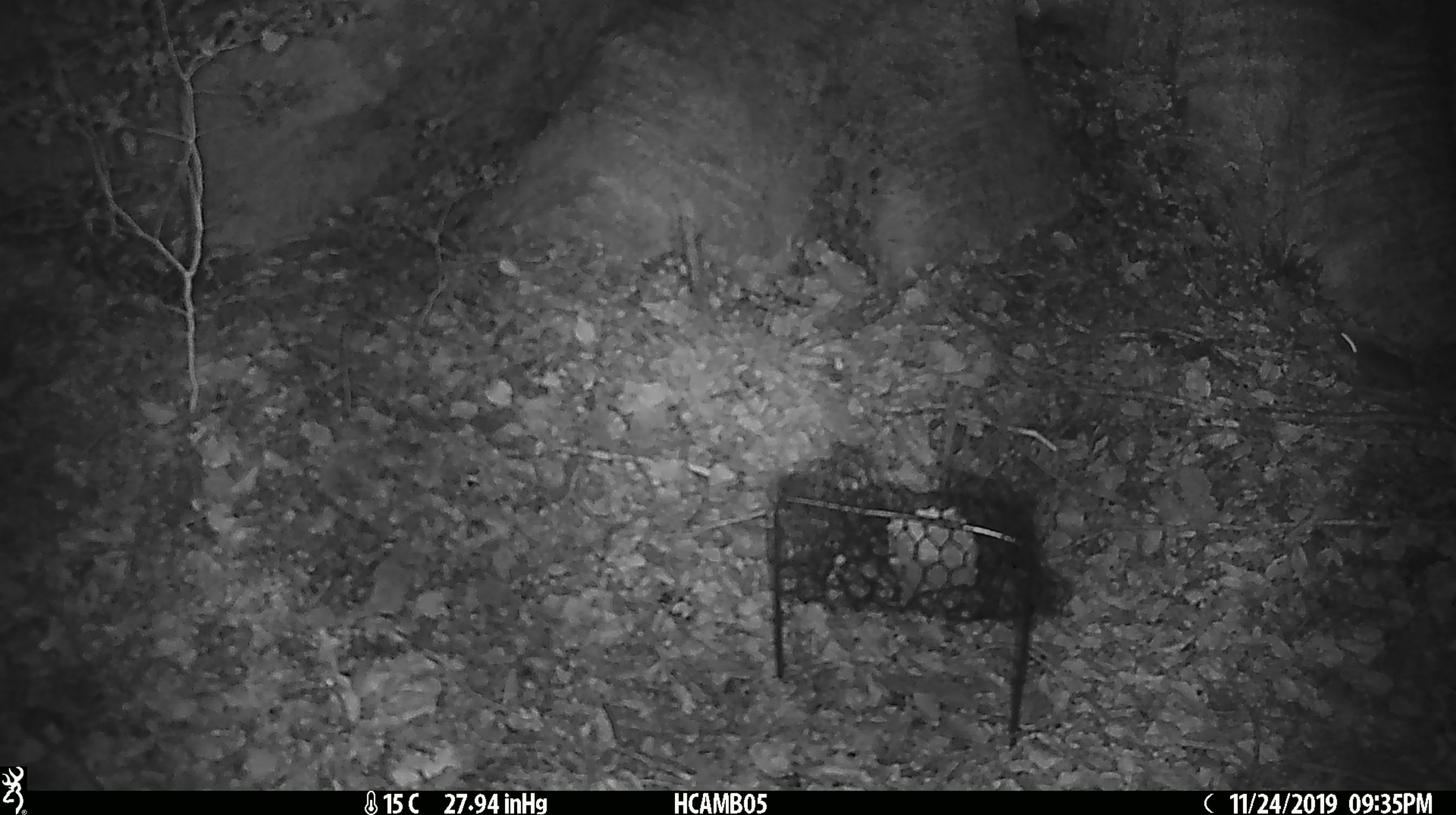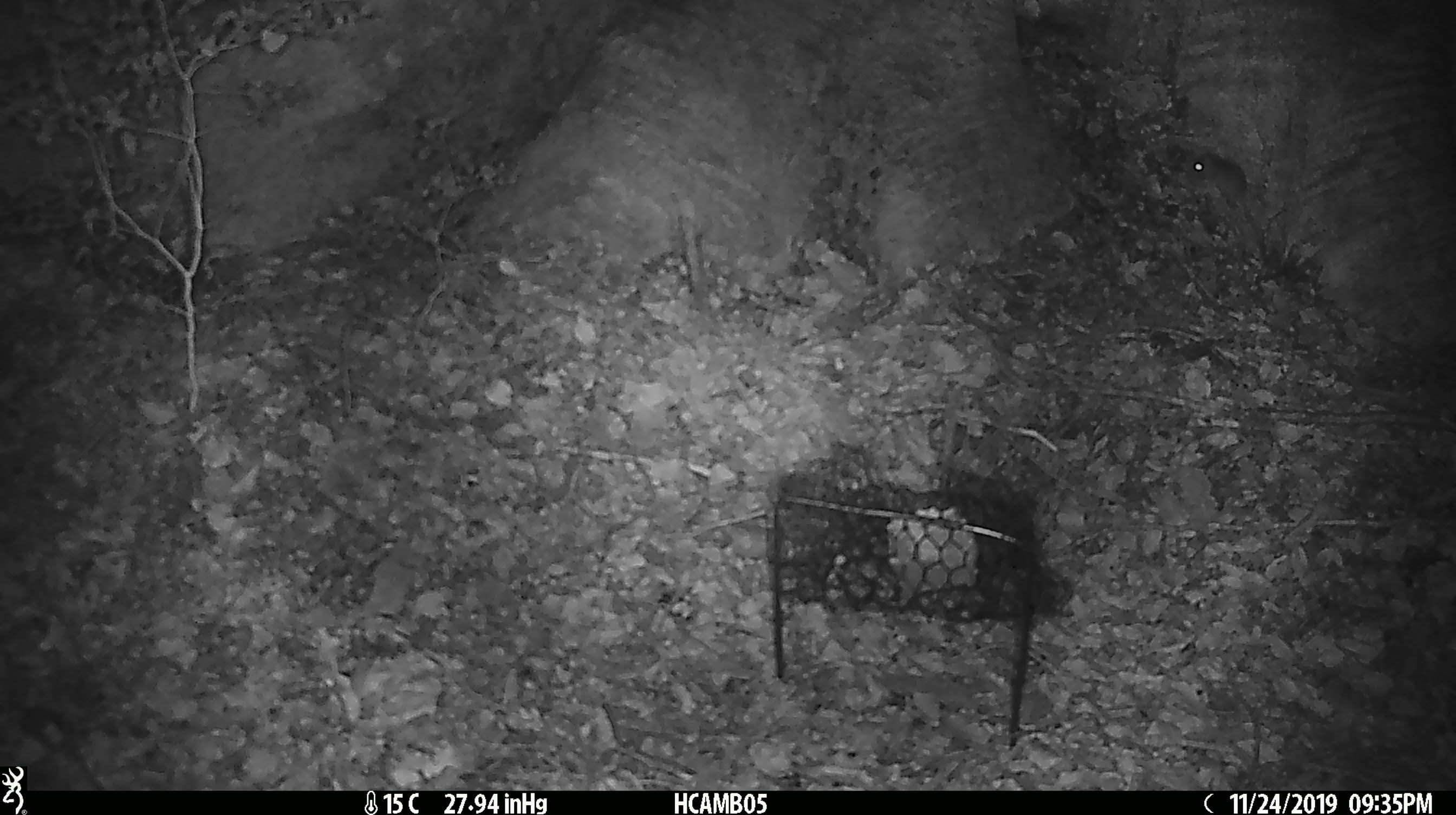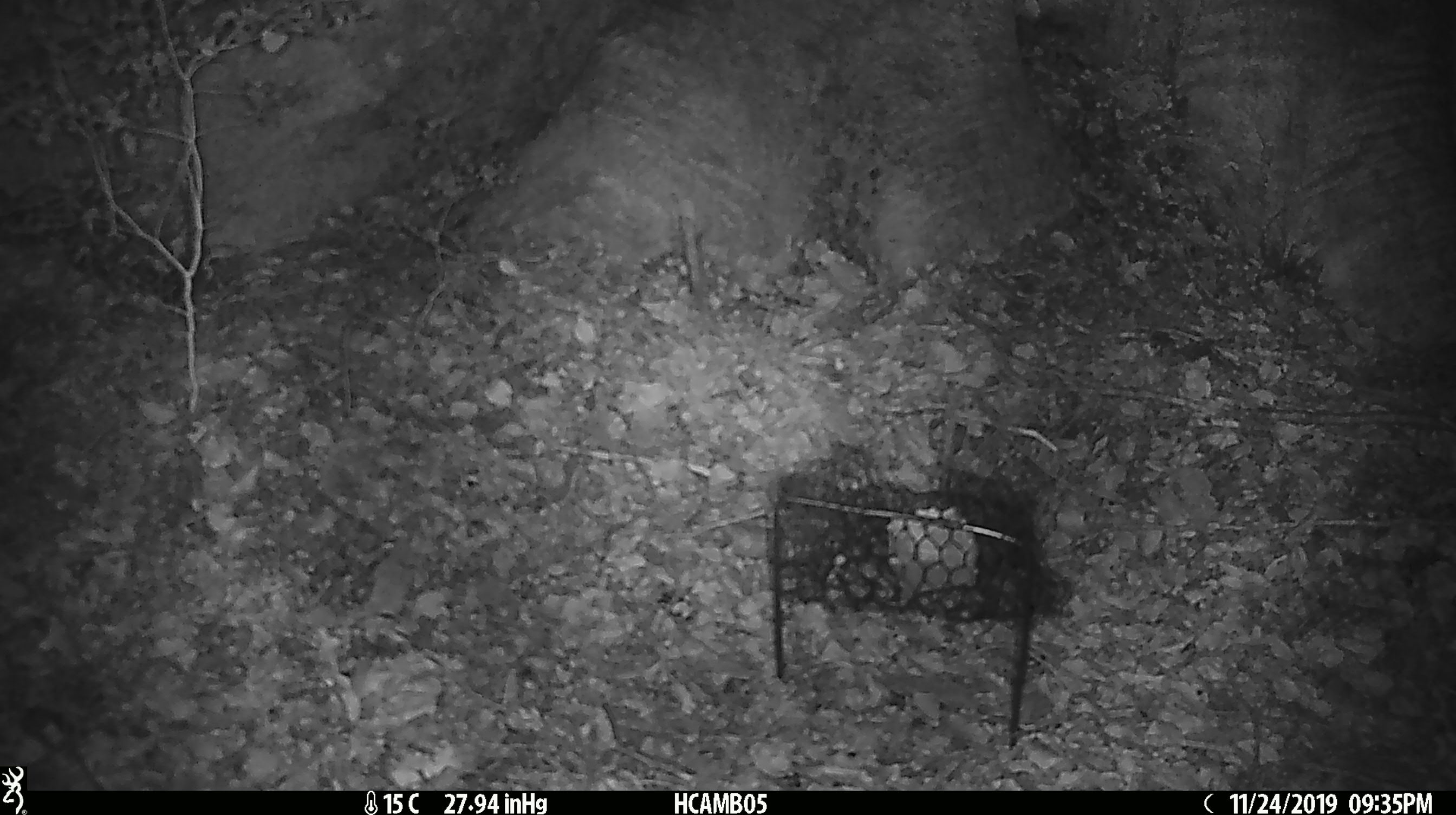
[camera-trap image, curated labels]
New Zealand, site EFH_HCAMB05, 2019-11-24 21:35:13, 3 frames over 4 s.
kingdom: Animalia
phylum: Chordata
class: Mammalia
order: Rodentia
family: Muridae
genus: Mus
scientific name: Mus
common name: mouse